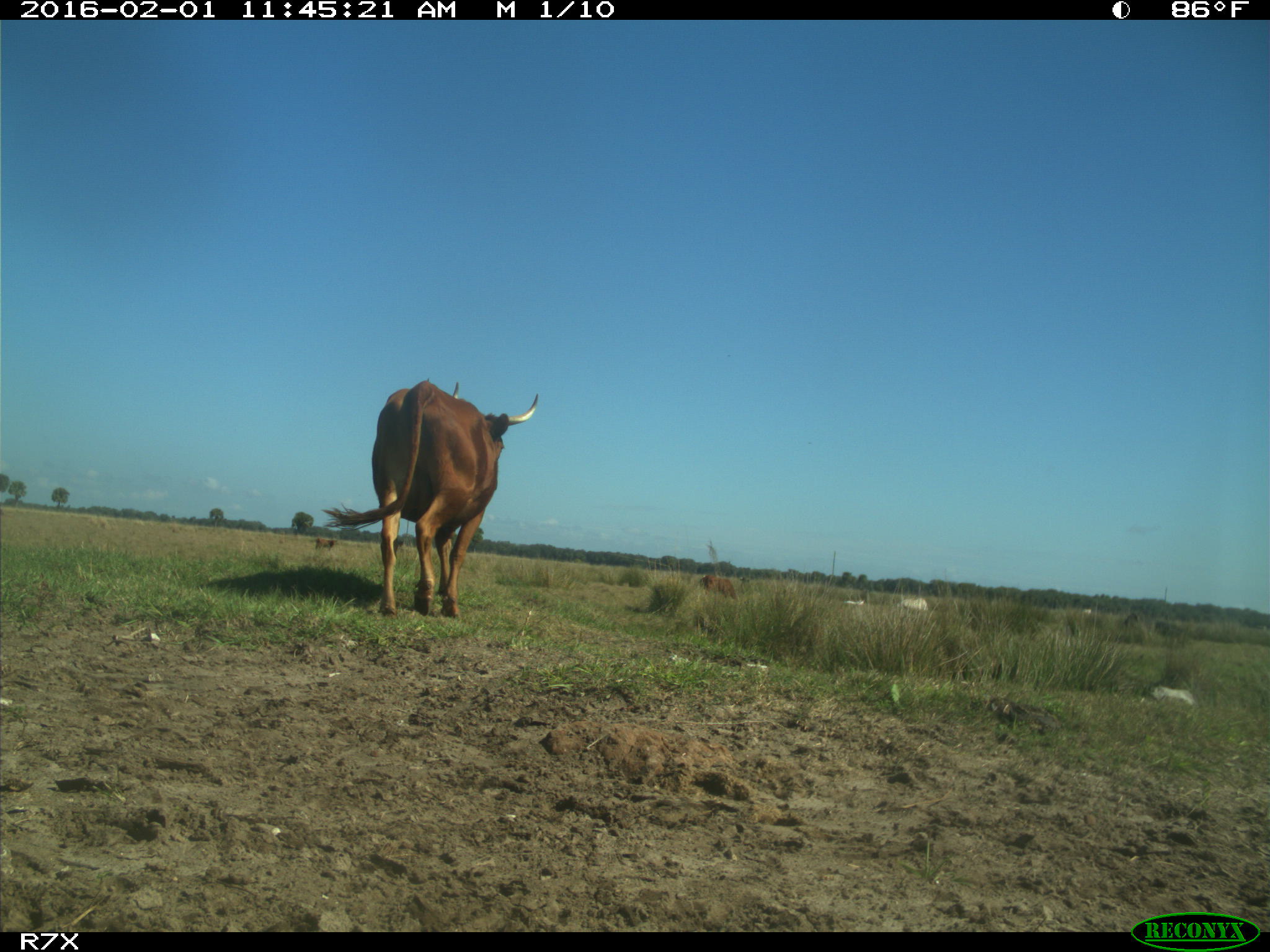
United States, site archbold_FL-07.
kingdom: Animalia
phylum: Chordata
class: Mammalia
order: Artiodactyla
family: Bovidae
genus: Bos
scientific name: Bos taurus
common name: domestic cow